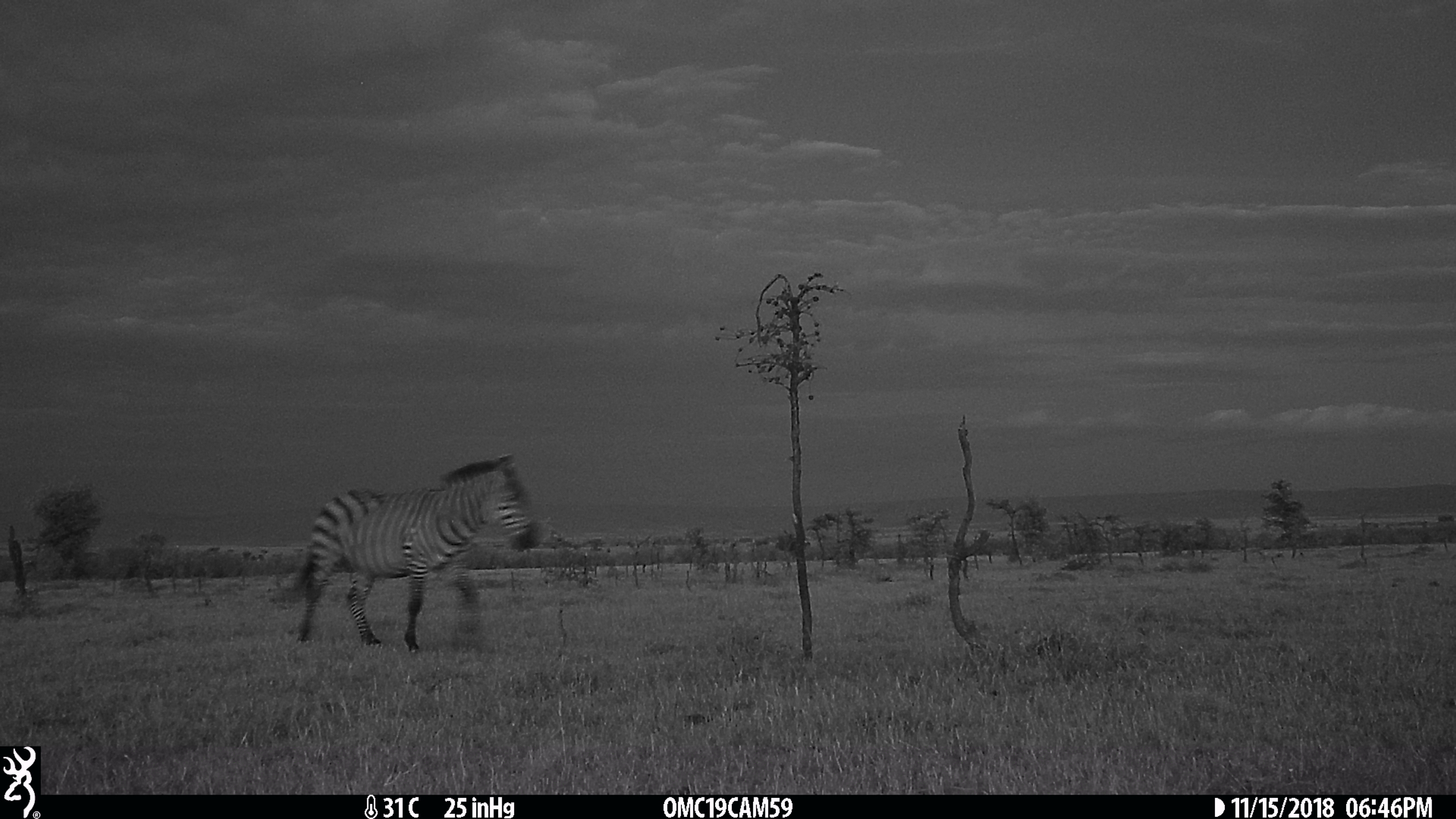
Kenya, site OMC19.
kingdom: Animalia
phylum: Chordata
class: Mammalia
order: Perissodactyla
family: Equidae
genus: Equus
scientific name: Equus quagga burchellii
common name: burchell's zebra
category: zebra